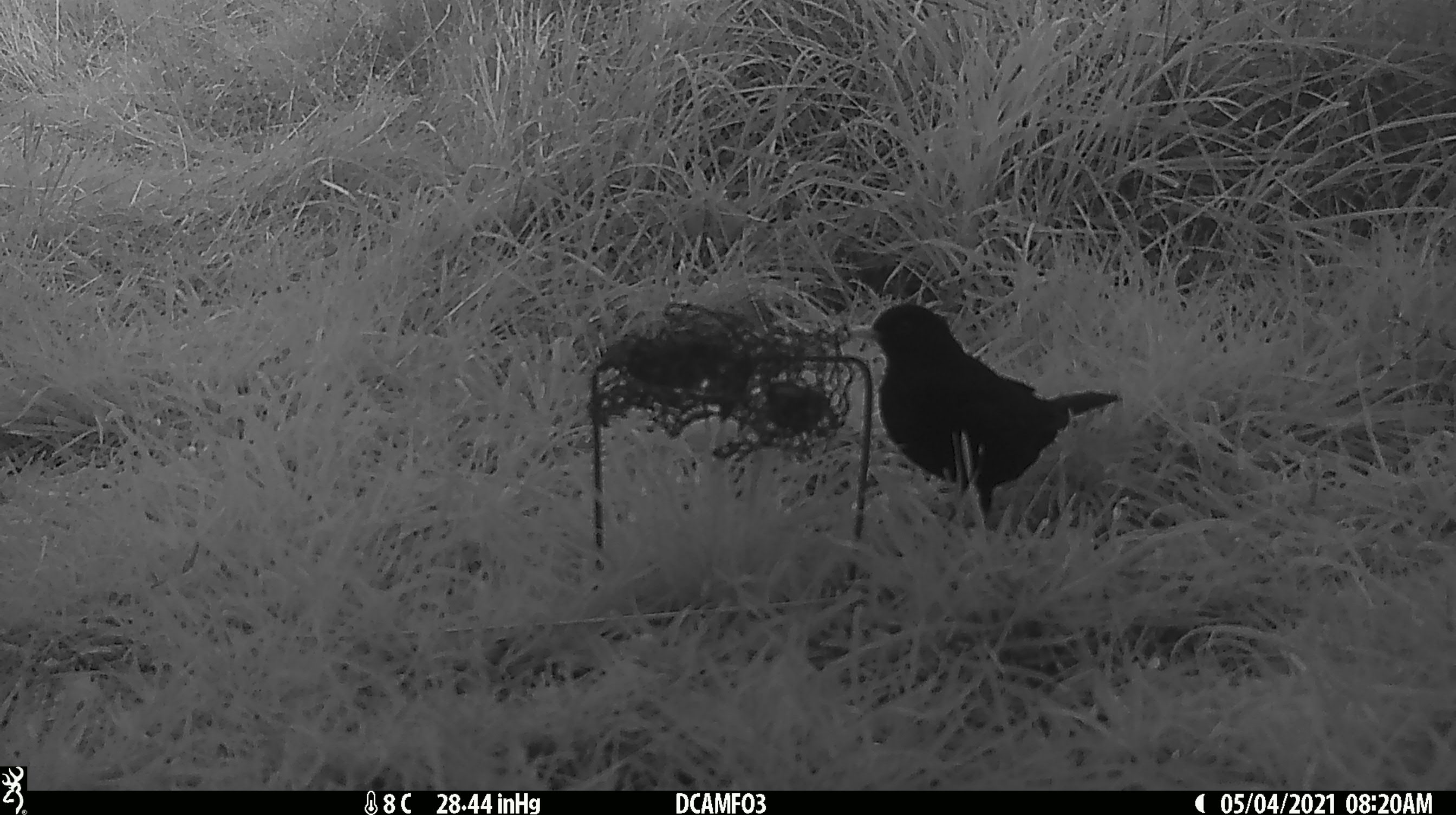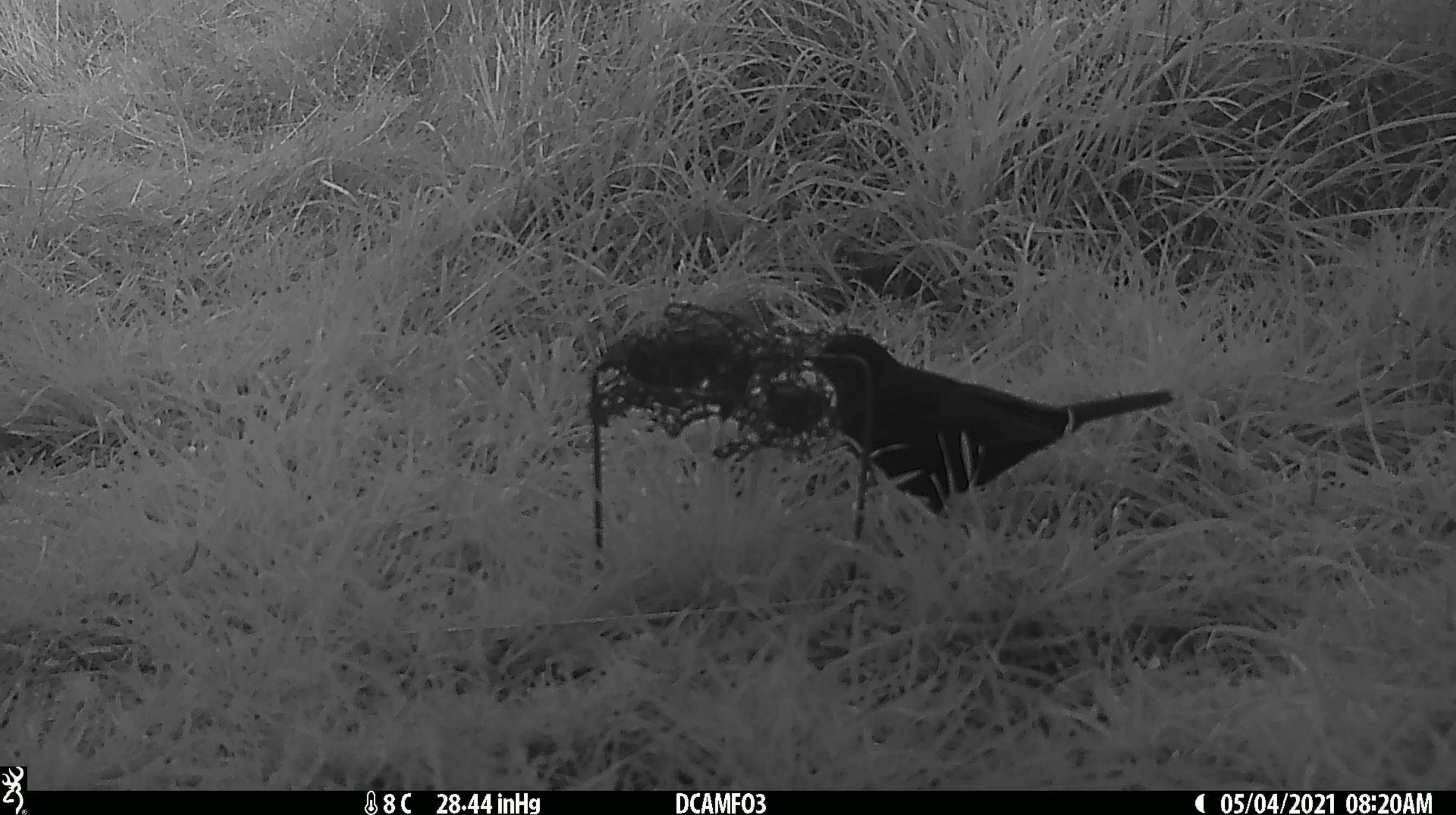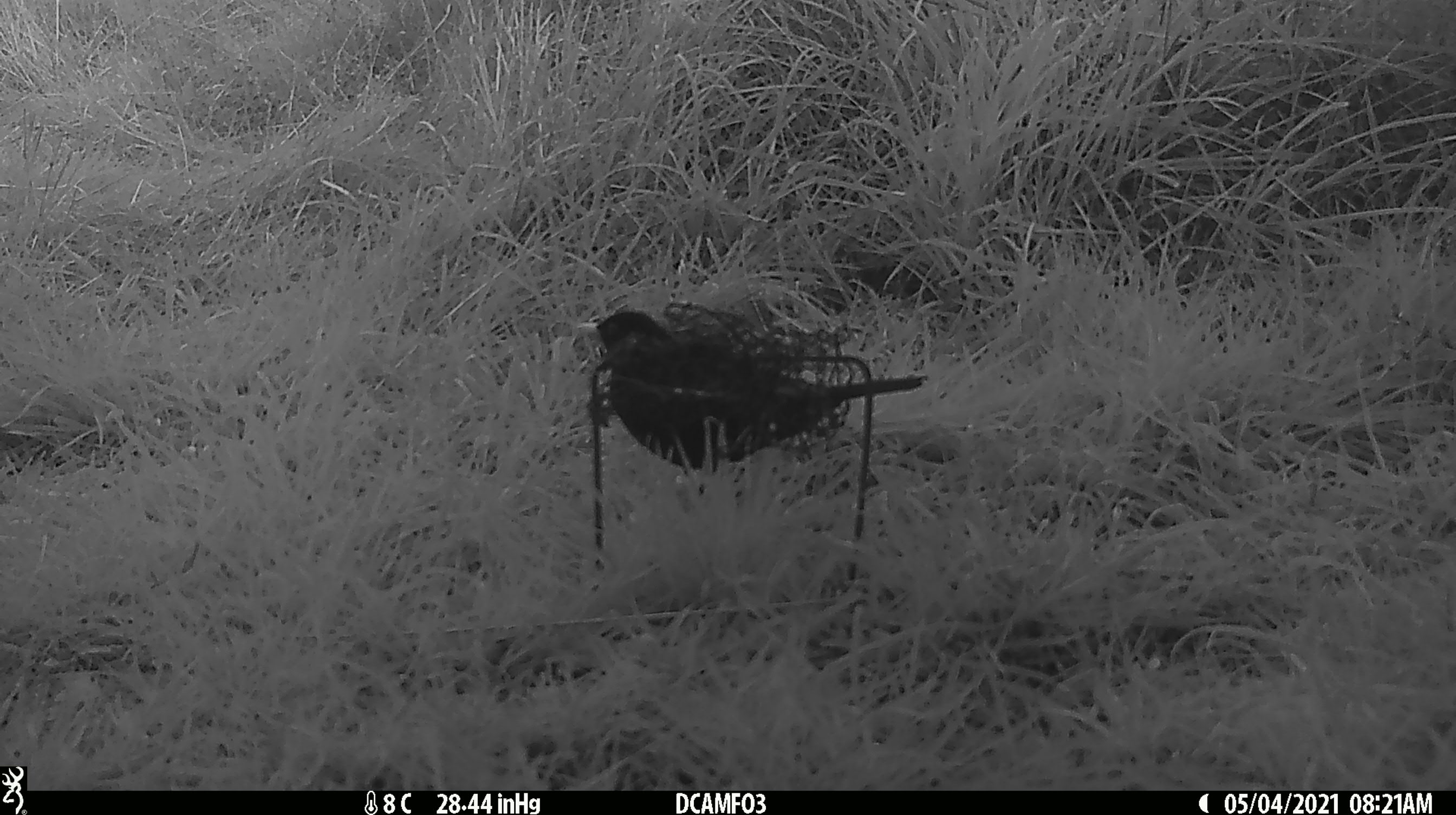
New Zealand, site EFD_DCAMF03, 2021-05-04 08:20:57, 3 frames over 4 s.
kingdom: Animalia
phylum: Chordata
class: Aves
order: Passeriformes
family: Turdidae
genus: Turdus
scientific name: Turdus merula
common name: eurasian blackbird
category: blackbird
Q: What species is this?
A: Blackbird (eurasian blackbird) (Turdus merula).